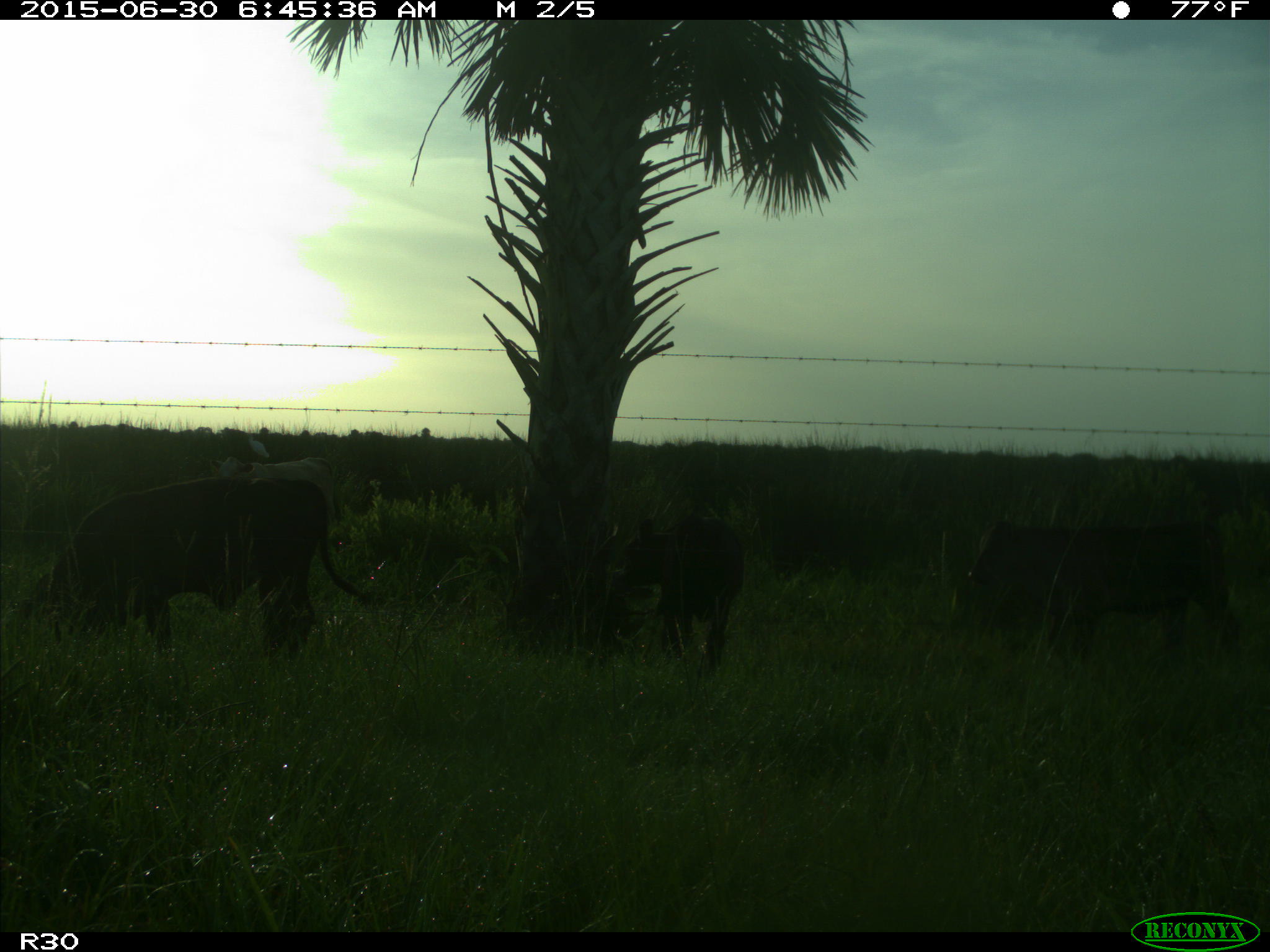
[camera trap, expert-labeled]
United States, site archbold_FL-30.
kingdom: Animalia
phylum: Chordata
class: Mammalia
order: Artiodactyla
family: Bovidae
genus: Bos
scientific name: Bos taurus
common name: domestic cow